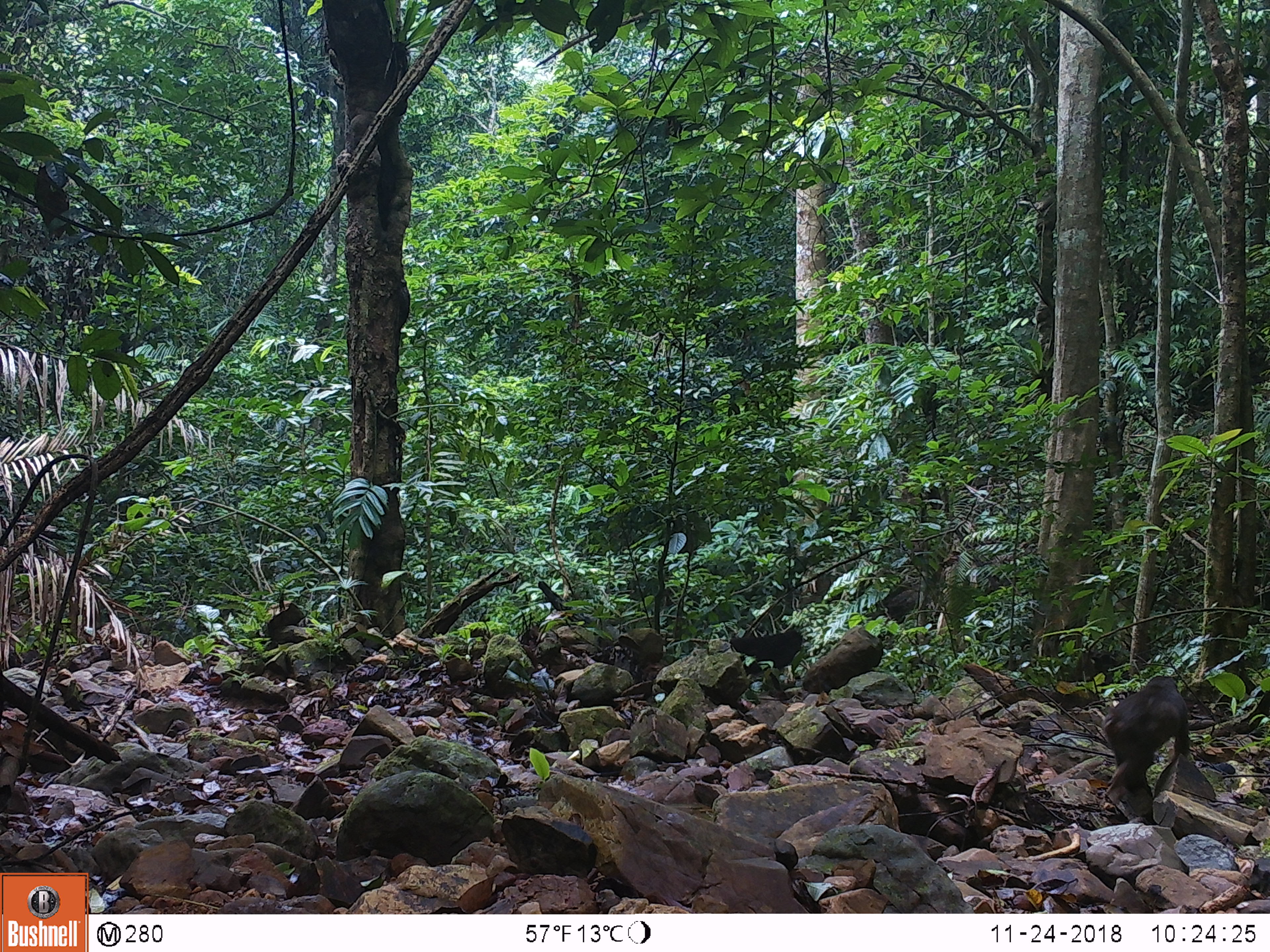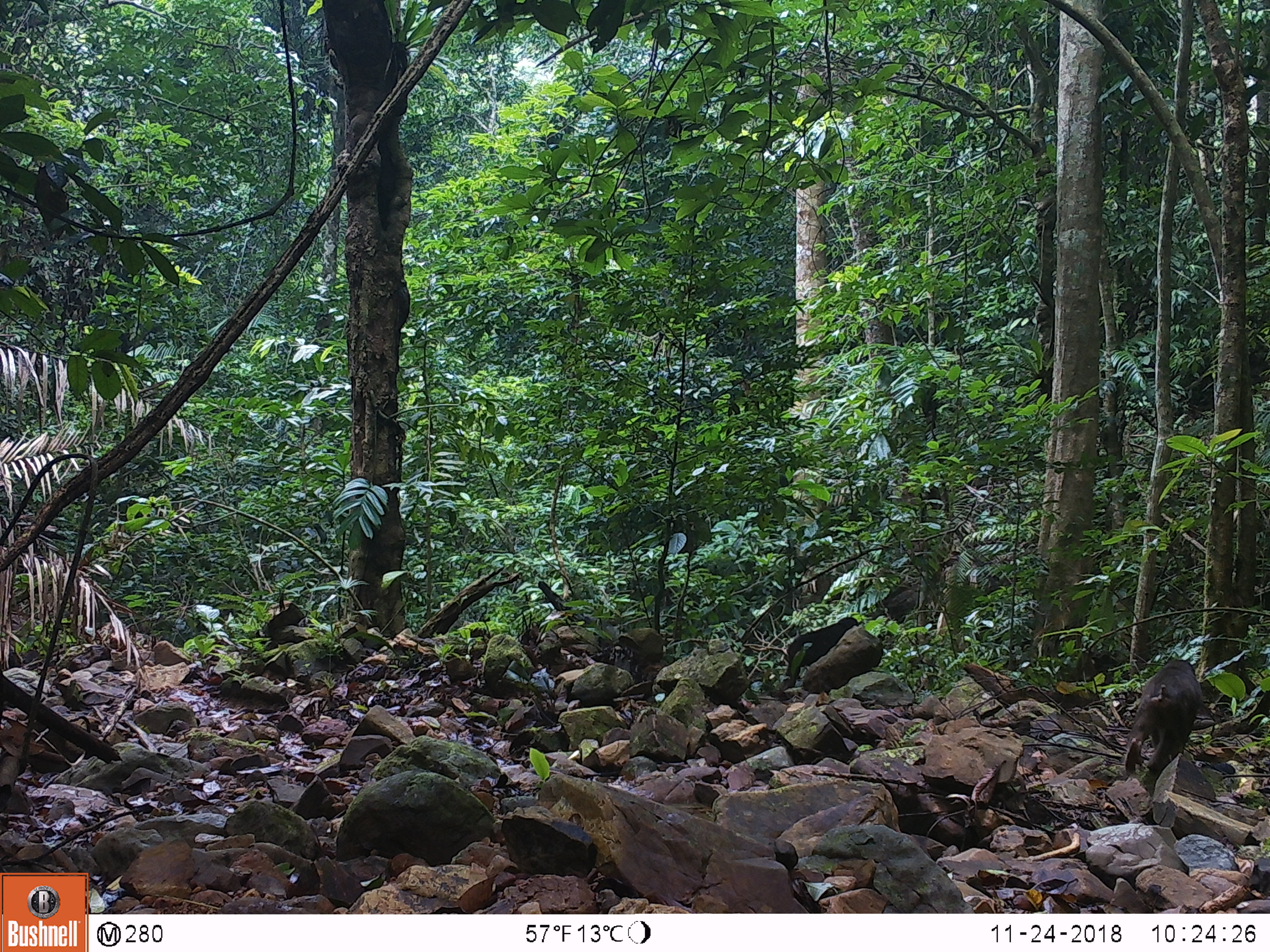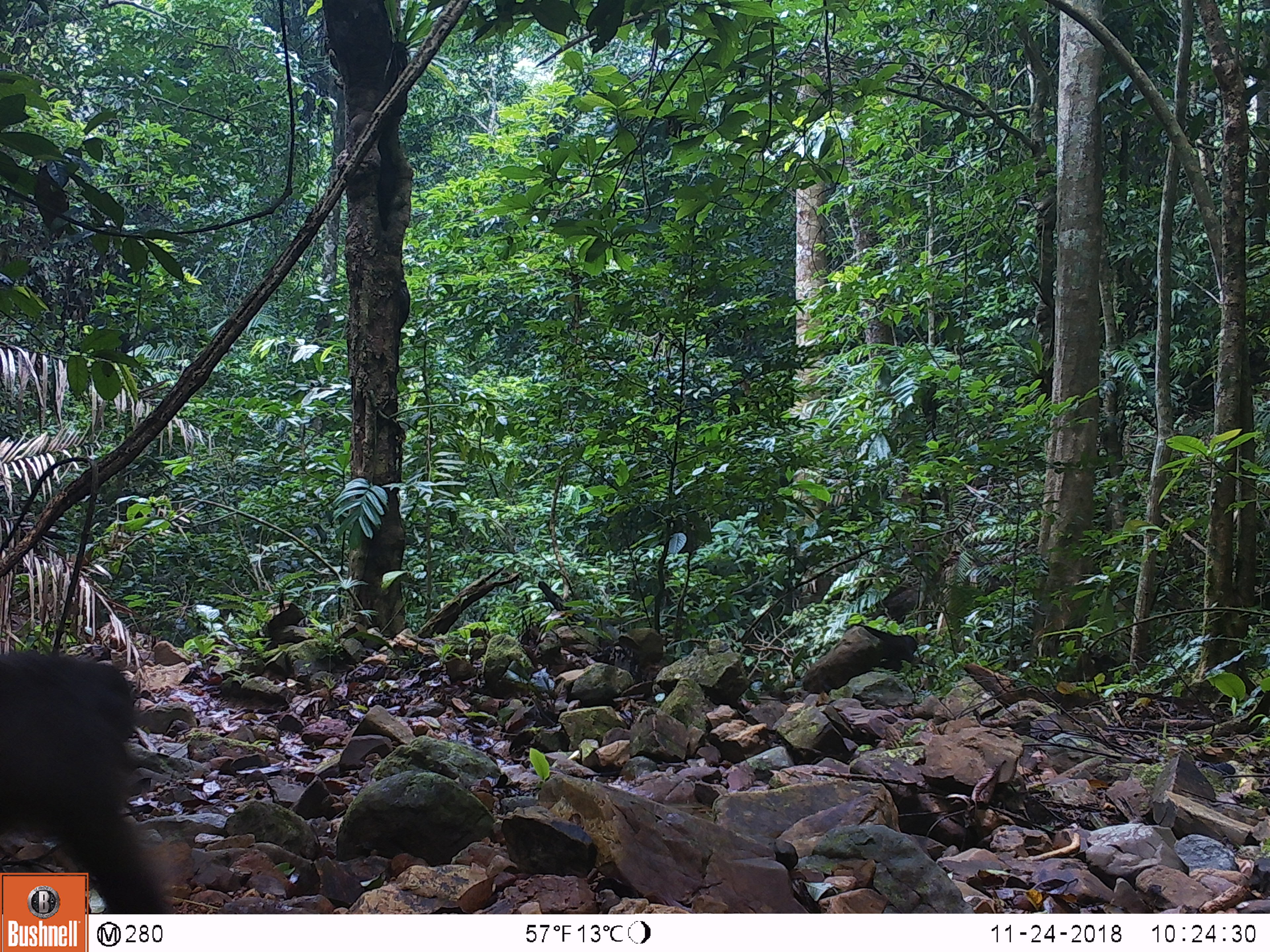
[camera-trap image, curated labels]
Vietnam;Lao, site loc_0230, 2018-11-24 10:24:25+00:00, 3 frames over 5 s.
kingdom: Animalia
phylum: Chordata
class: Mammalia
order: Primates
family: Cercopithecidae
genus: Macaca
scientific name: Macaca arctoides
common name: stump-tailed macaque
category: stump tailed macaque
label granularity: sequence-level